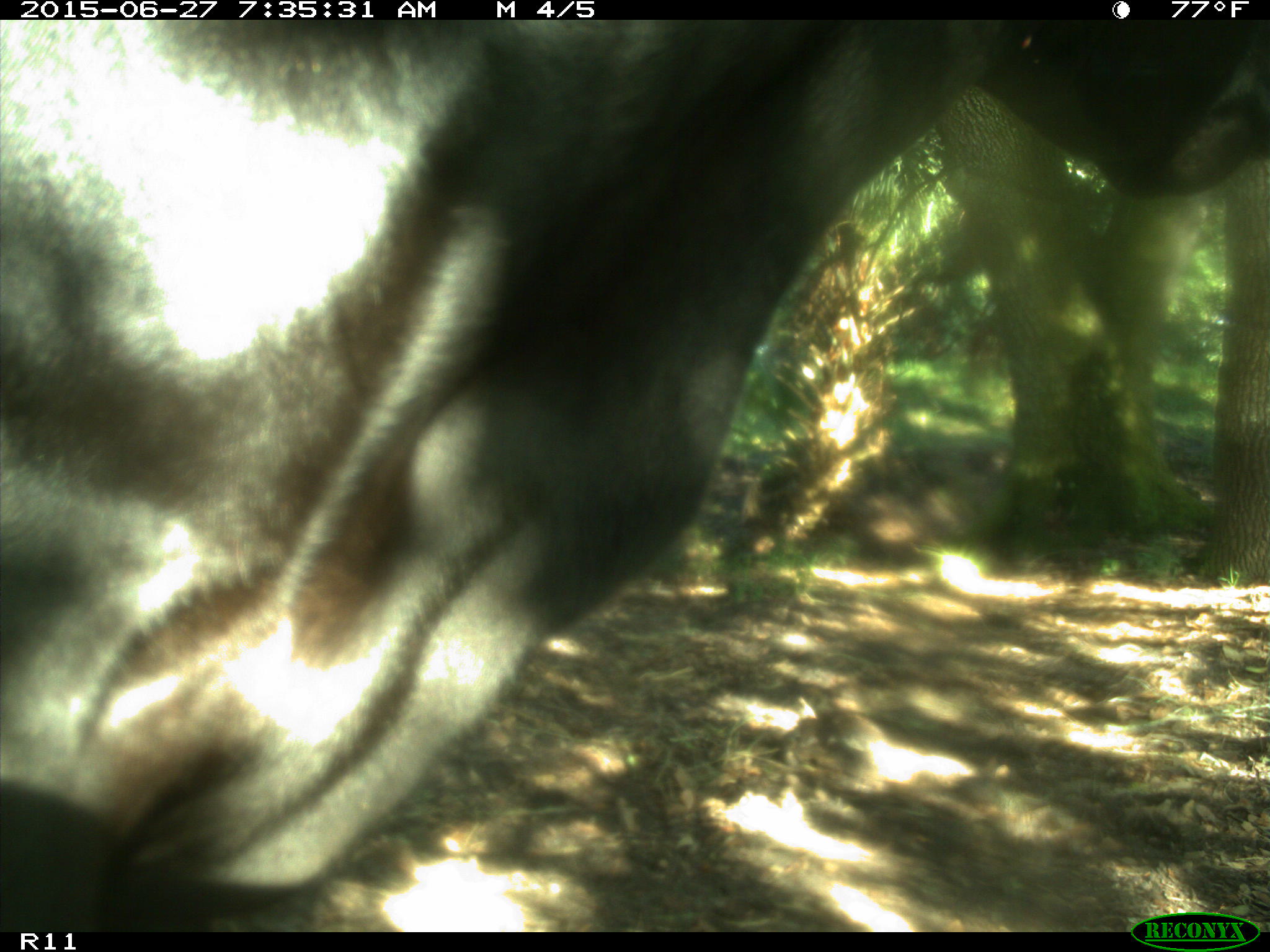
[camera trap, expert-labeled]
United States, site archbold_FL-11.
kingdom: Animalia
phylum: Chordata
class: Mammalia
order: Artiodactyla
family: Bovidae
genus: Bos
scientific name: Bos taurus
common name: domestic cow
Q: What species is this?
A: Bos taurus (domestic cow).